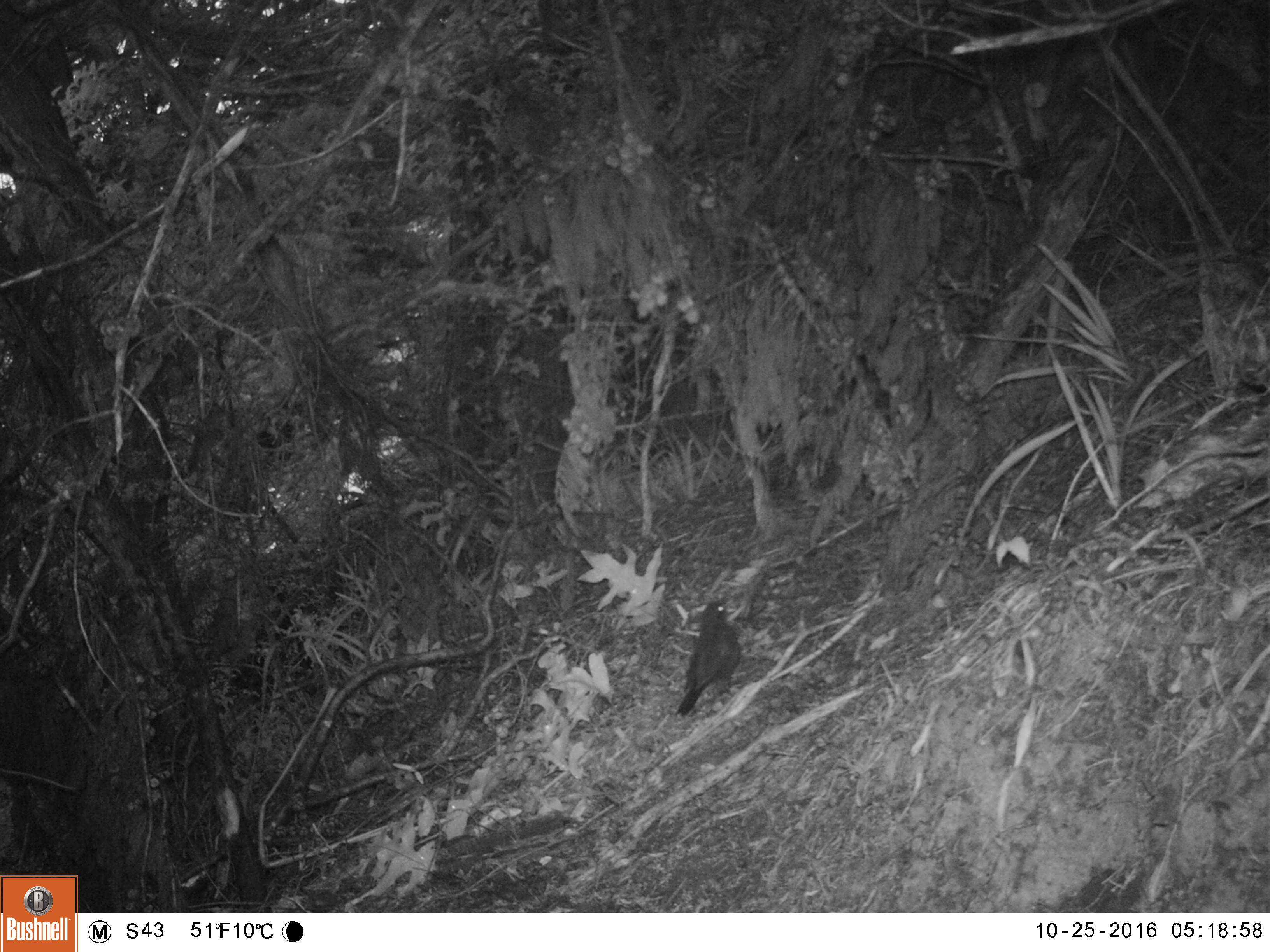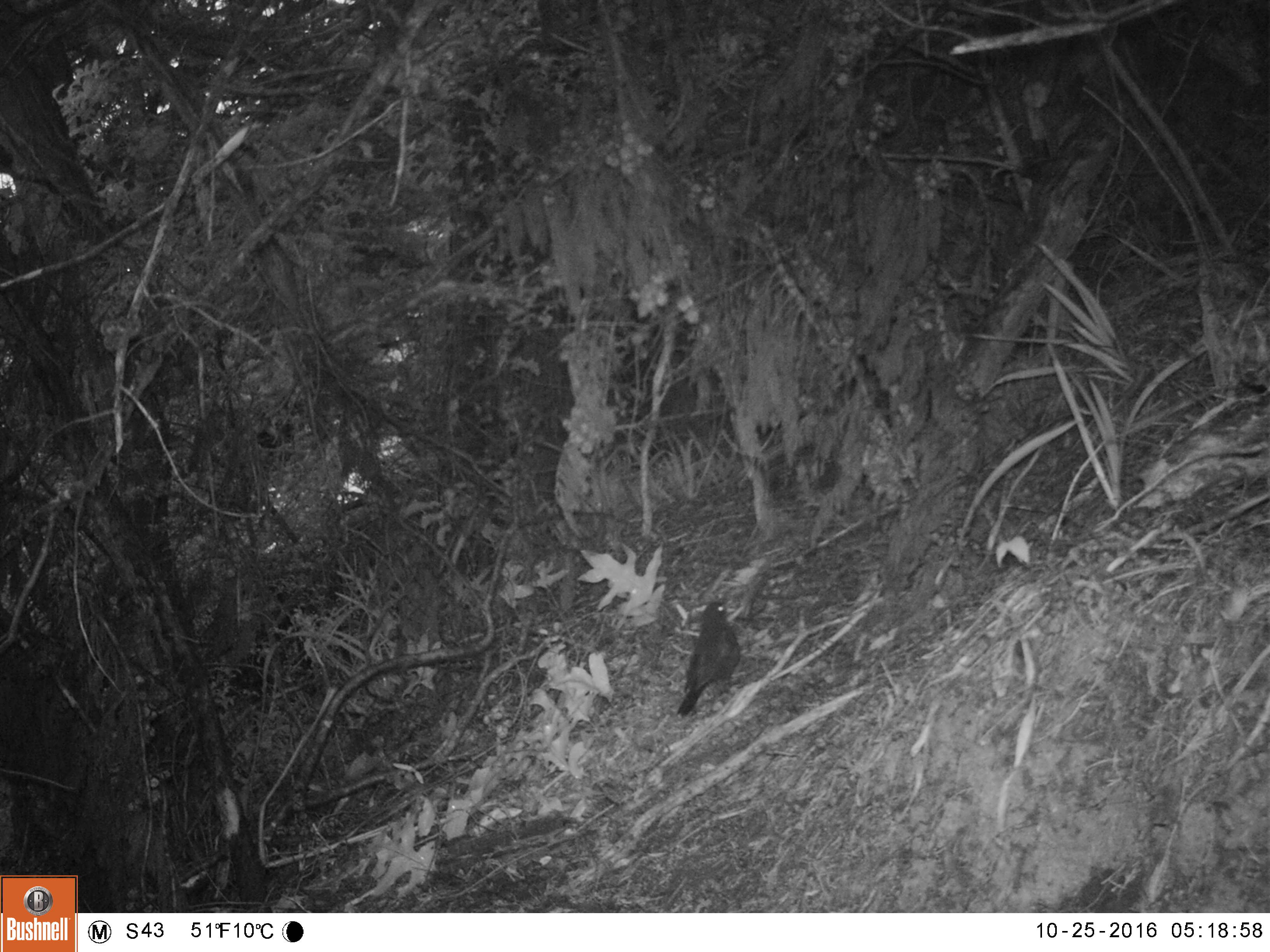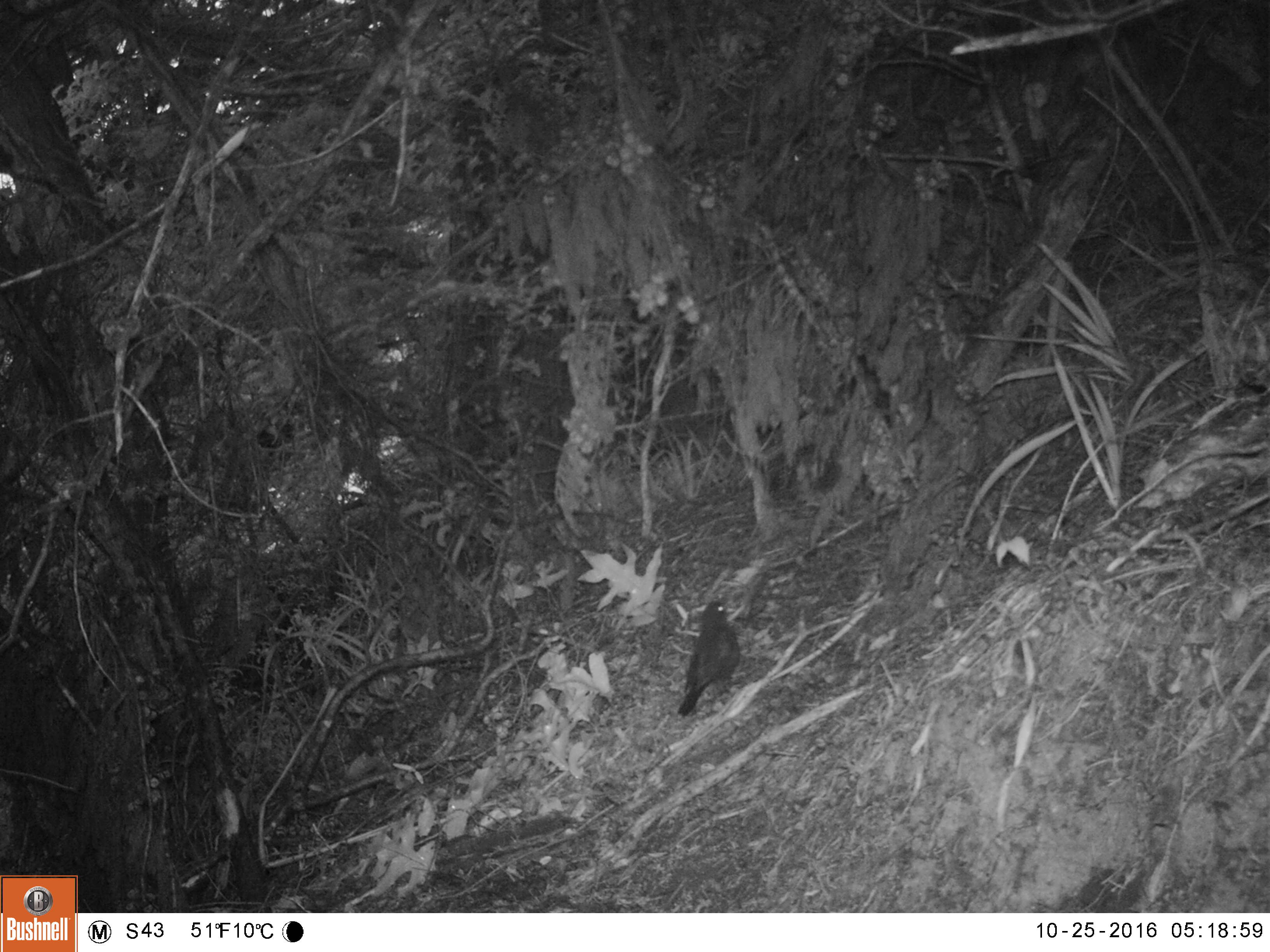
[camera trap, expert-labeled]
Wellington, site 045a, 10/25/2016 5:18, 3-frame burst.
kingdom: Animalia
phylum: Chordata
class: Aves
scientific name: Aves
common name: bird